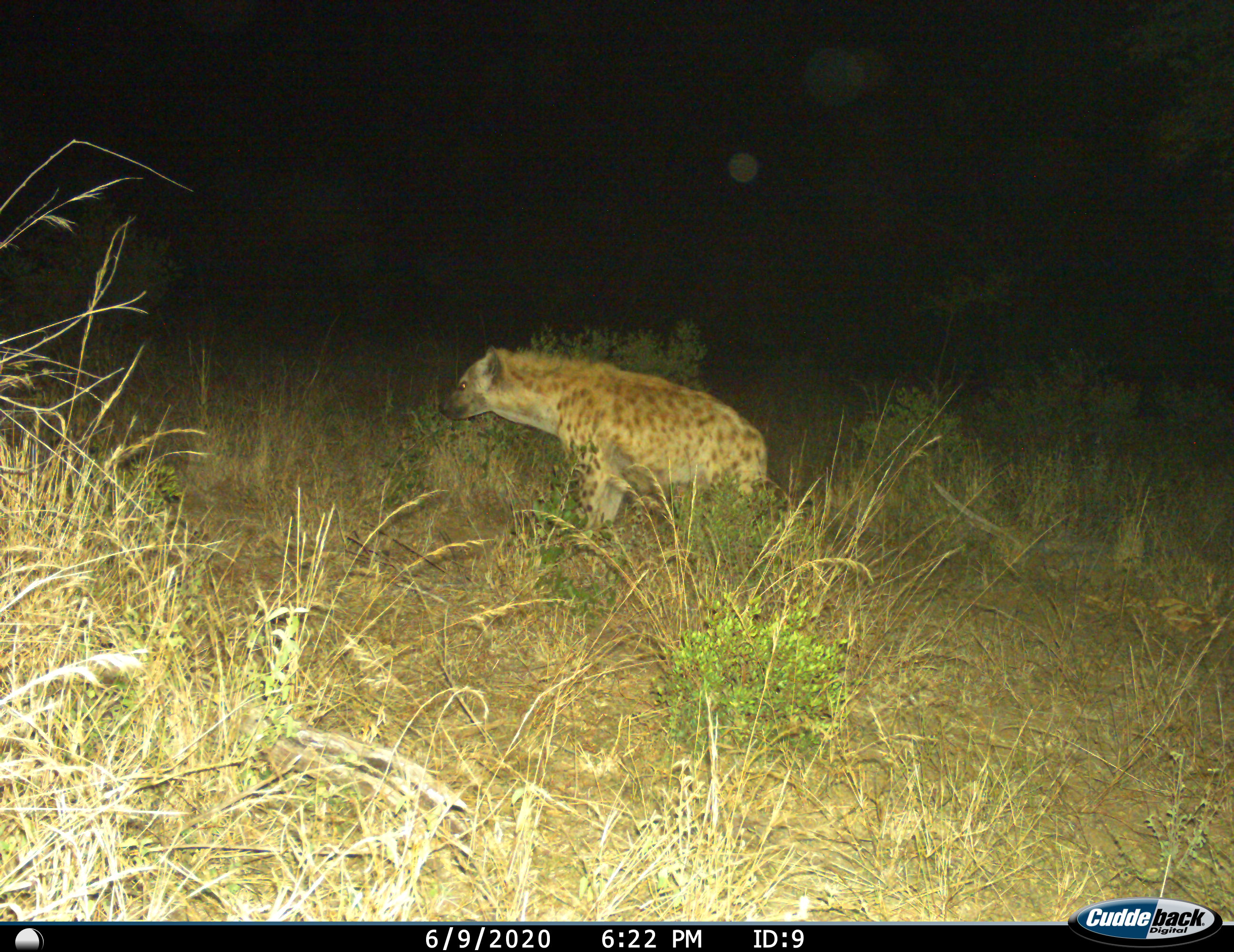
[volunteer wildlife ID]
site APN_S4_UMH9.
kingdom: Animalia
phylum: Chordata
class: Mammalia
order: Carnivora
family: Hyaenidae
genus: Crocuta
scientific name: Crocuta crocuta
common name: spotted hyena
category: hyenaspotted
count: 1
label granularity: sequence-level